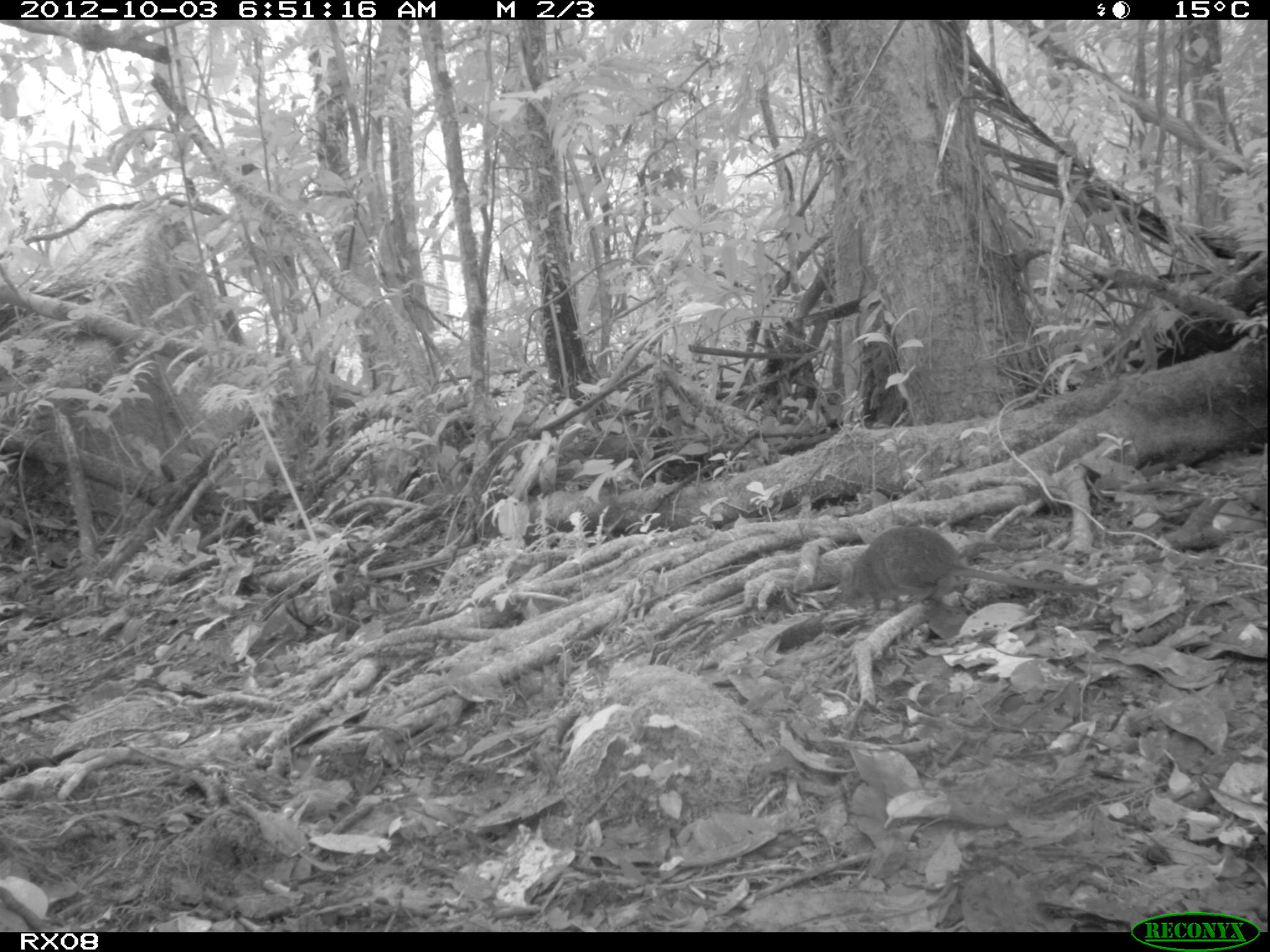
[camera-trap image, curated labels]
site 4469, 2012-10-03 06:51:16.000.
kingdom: Animalia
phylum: Chordata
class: Mammalia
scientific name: Mammalia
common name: mammals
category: small mammal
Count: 1.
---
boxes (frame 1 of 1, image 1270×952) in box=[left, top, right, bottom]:
small mammal: box=[830, 524, 1124, 611]